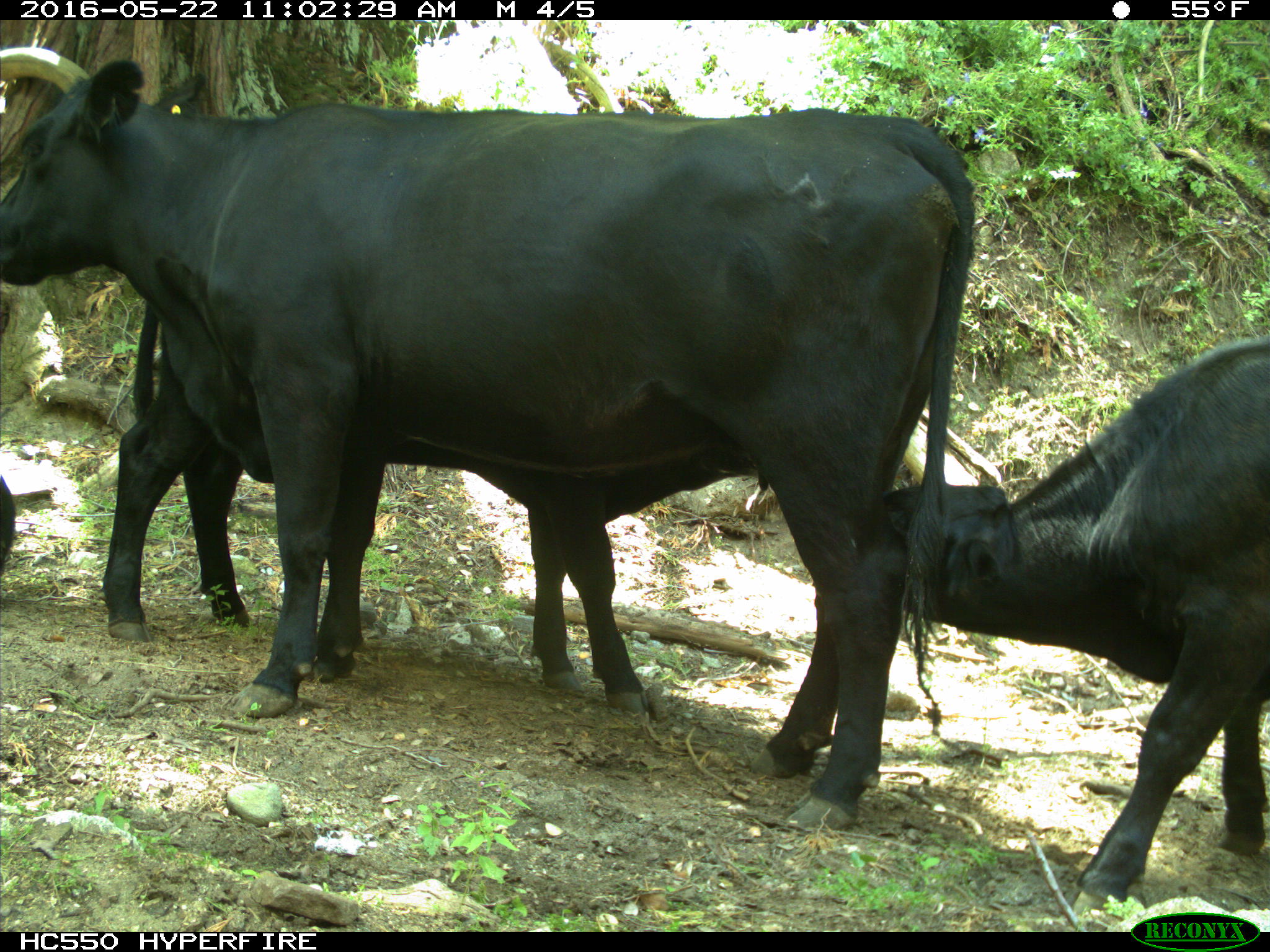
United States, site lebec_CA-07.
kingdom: Animalia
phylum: Chordata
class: Mammalia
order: Artiodactyla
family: Bovidae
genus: Bos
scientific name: Bos taurus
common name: domestic cow